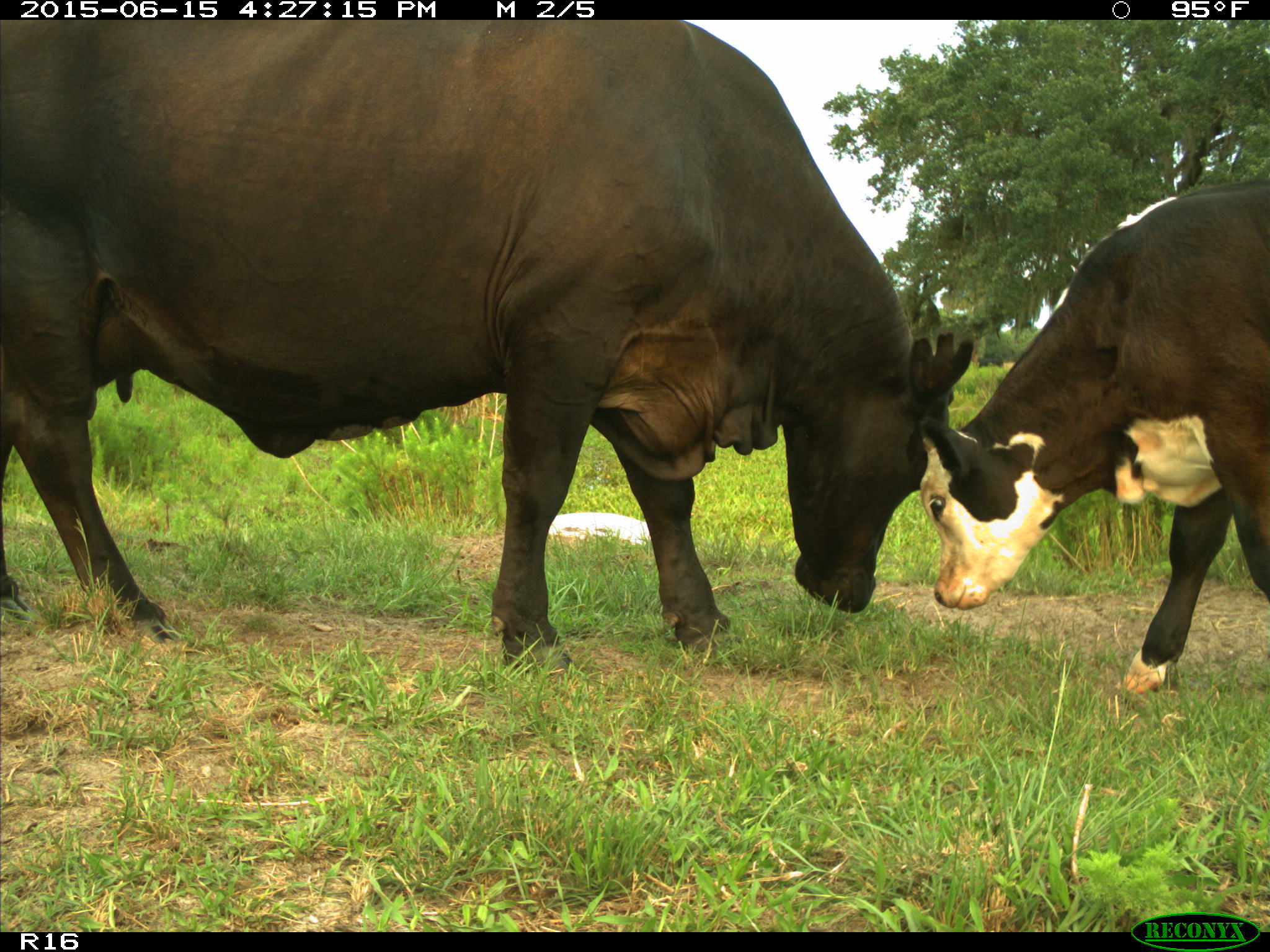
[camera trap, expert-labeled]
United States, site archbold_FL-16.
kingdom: Animalia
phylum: Chordata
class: Mammalia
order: Artiodactyla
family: Bovidae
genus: Bos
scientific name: Bos taurus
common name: domestic cow